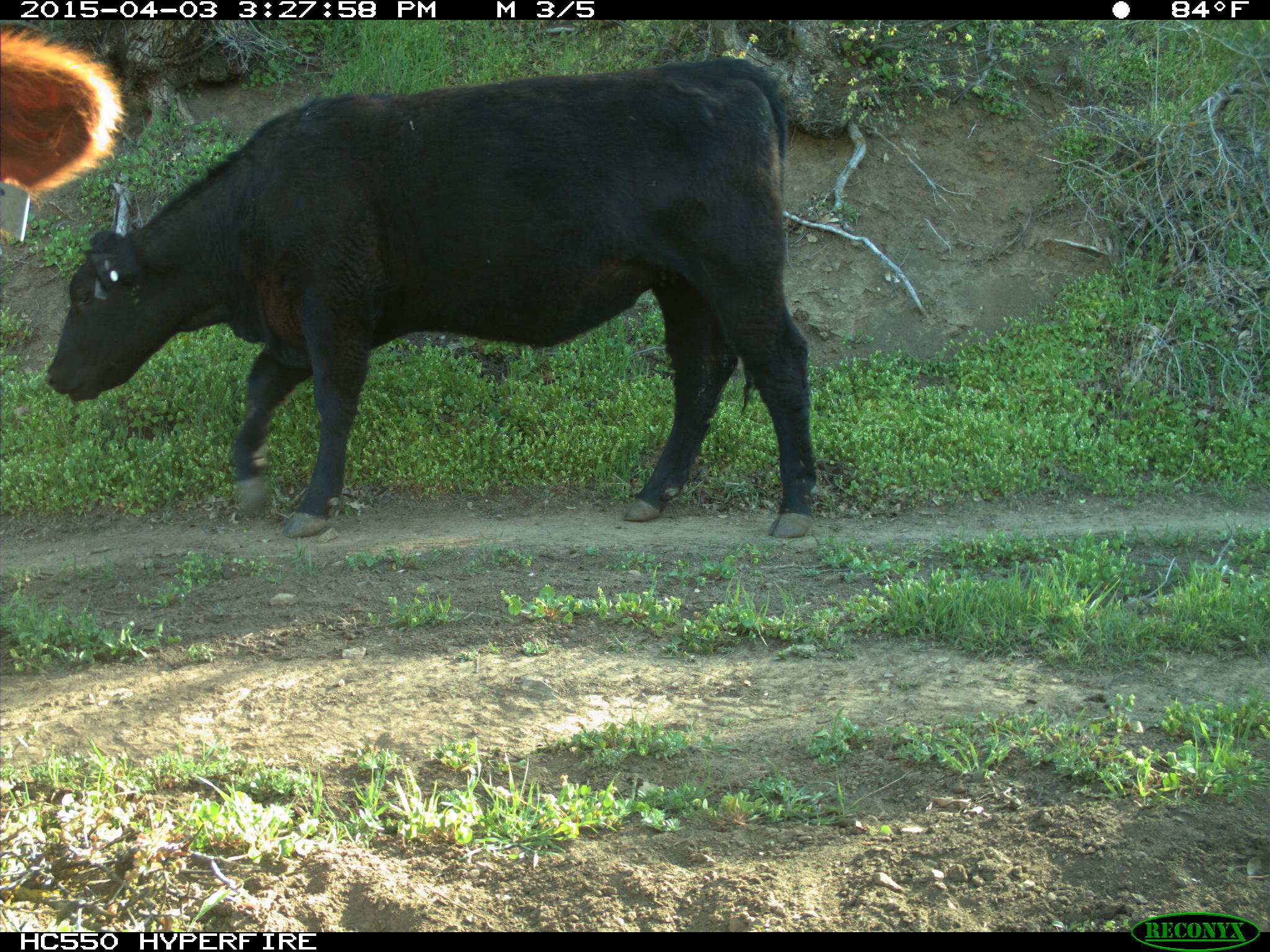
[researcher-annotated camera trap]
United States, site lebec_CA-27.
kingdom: Animalia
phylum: Chordata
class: Mammalia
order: Artiodactyla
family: Bovidae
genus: Bos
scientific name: Bos taurus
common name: domestic cow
Bos taurus (domestic cow).